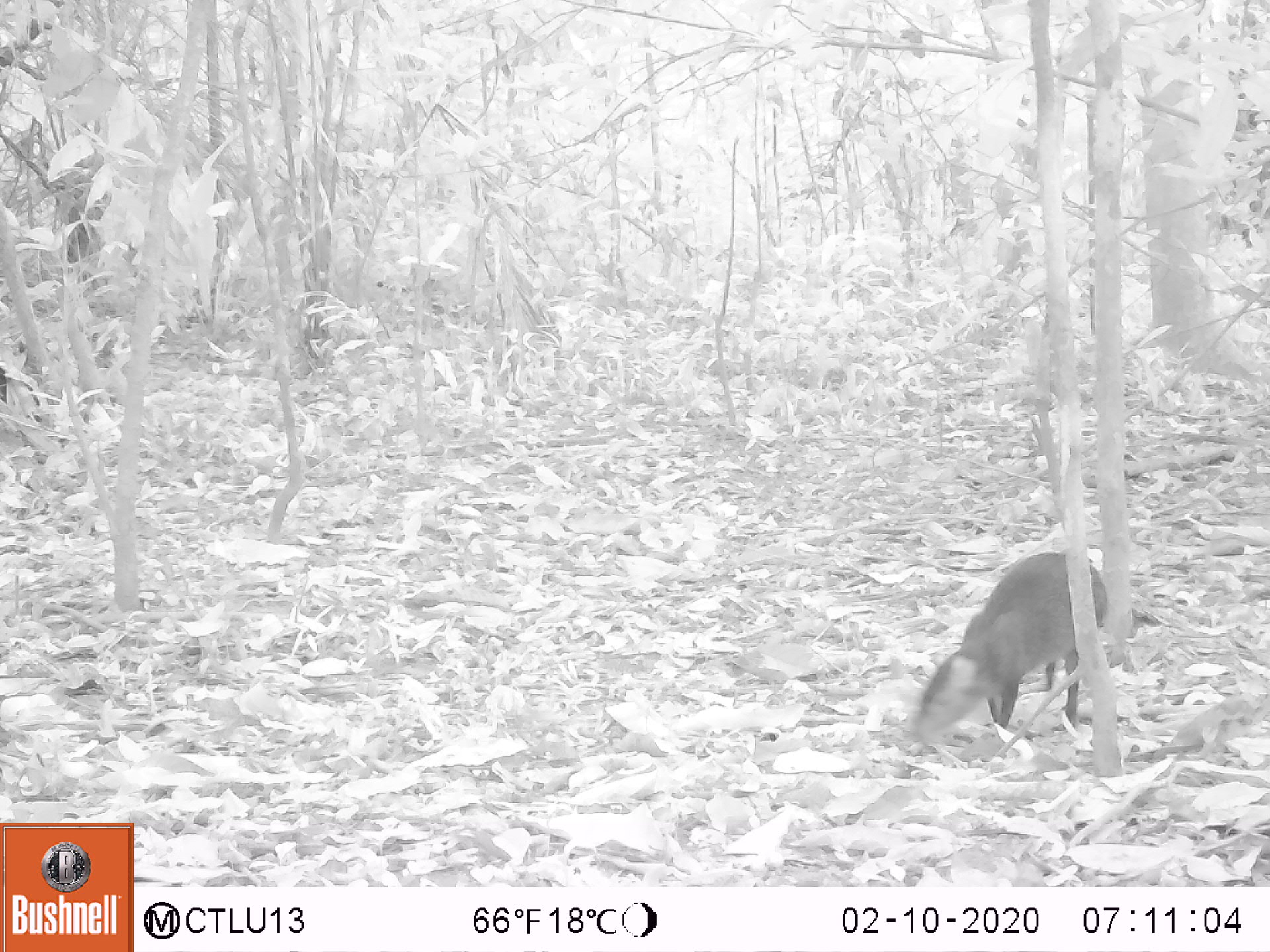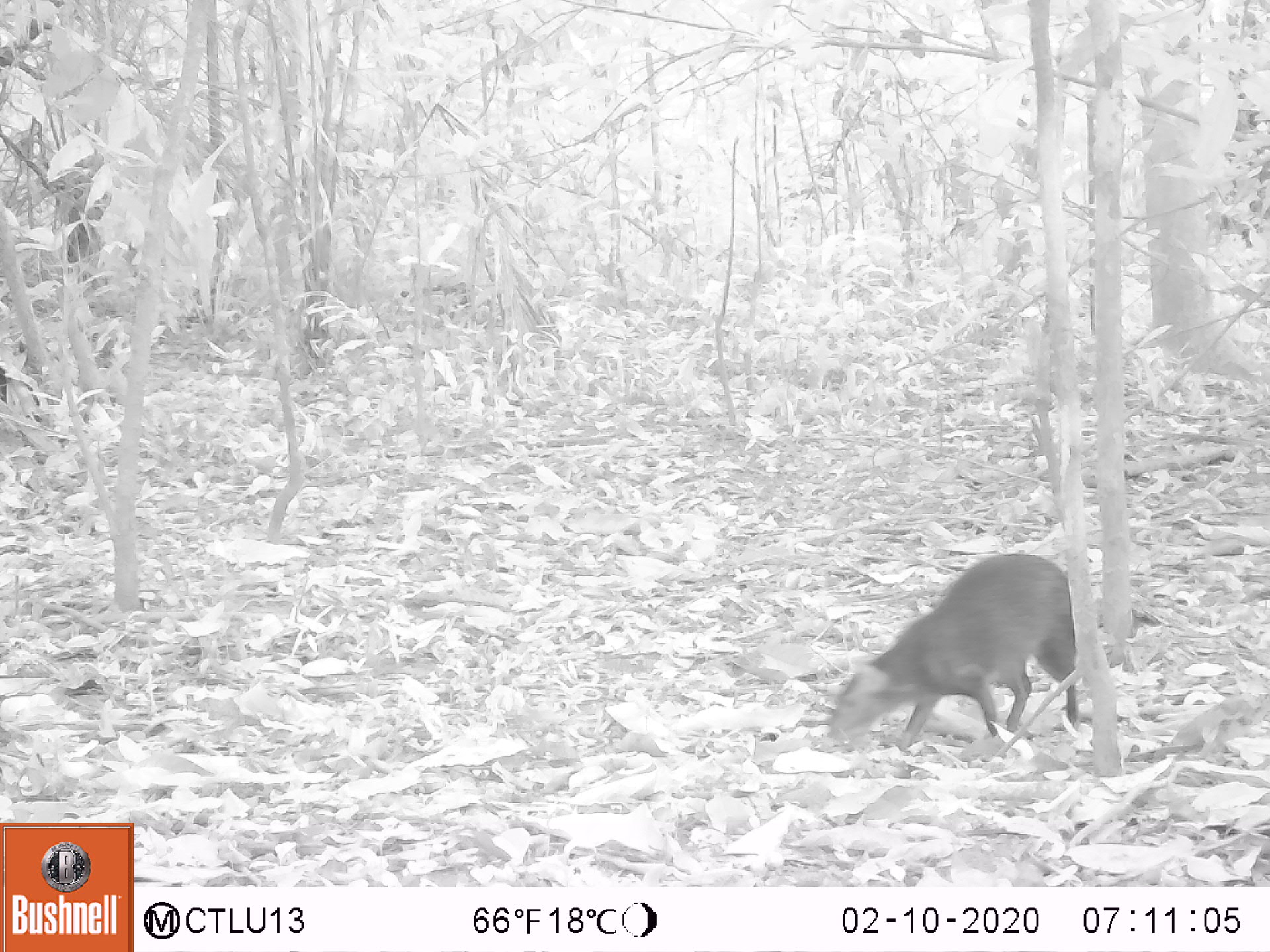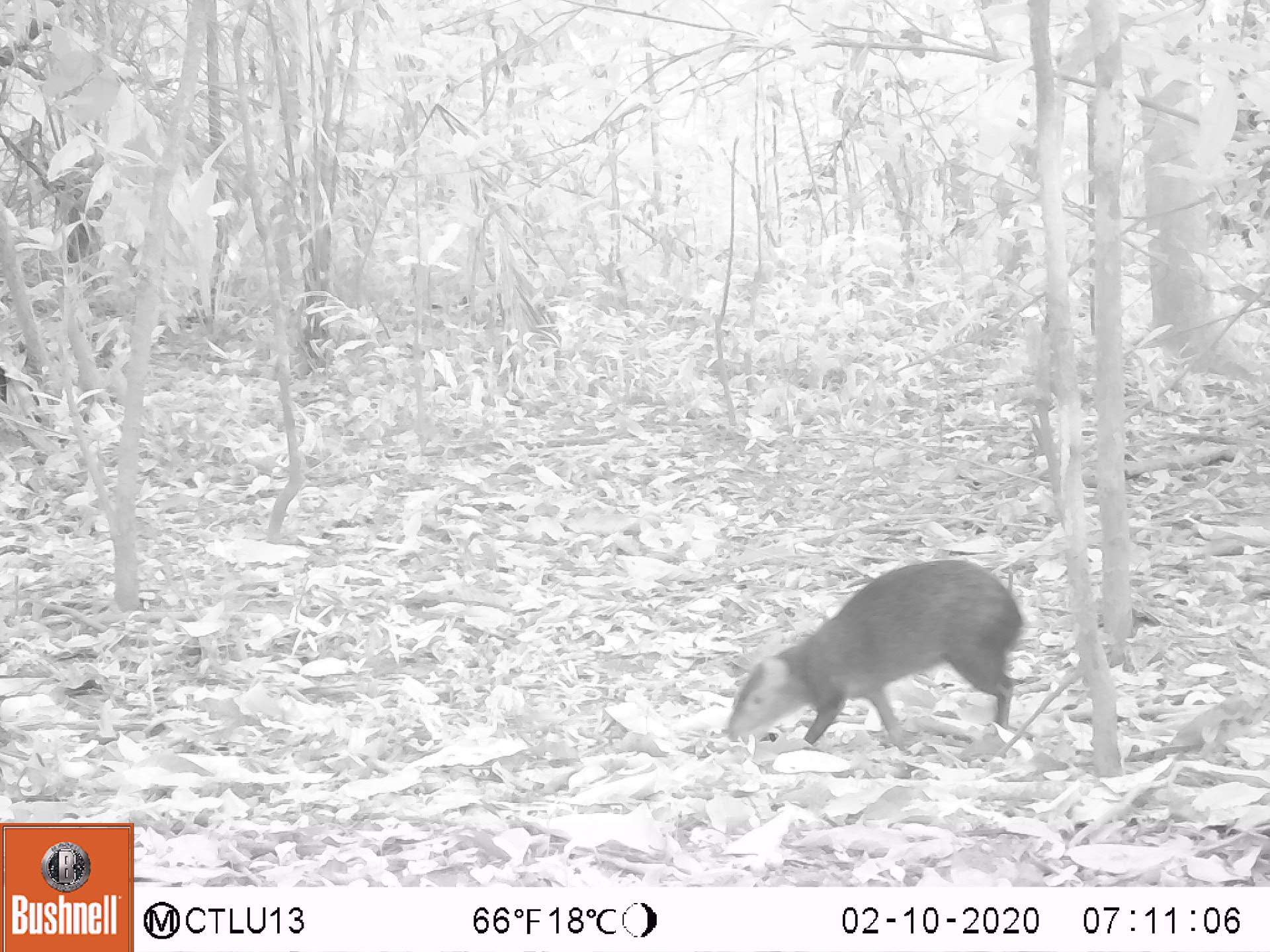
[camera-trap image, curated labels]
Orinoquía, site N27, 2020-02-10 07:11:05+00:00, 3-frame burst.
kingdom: Animalia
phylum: Chordata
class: Mammalia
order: Rodentia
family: Dasyproctidae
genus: Dasyprocta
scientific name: Dasyprocta fuliginosa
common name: black agouti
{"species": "black agouti (Dasyprocta fuliginosa)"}